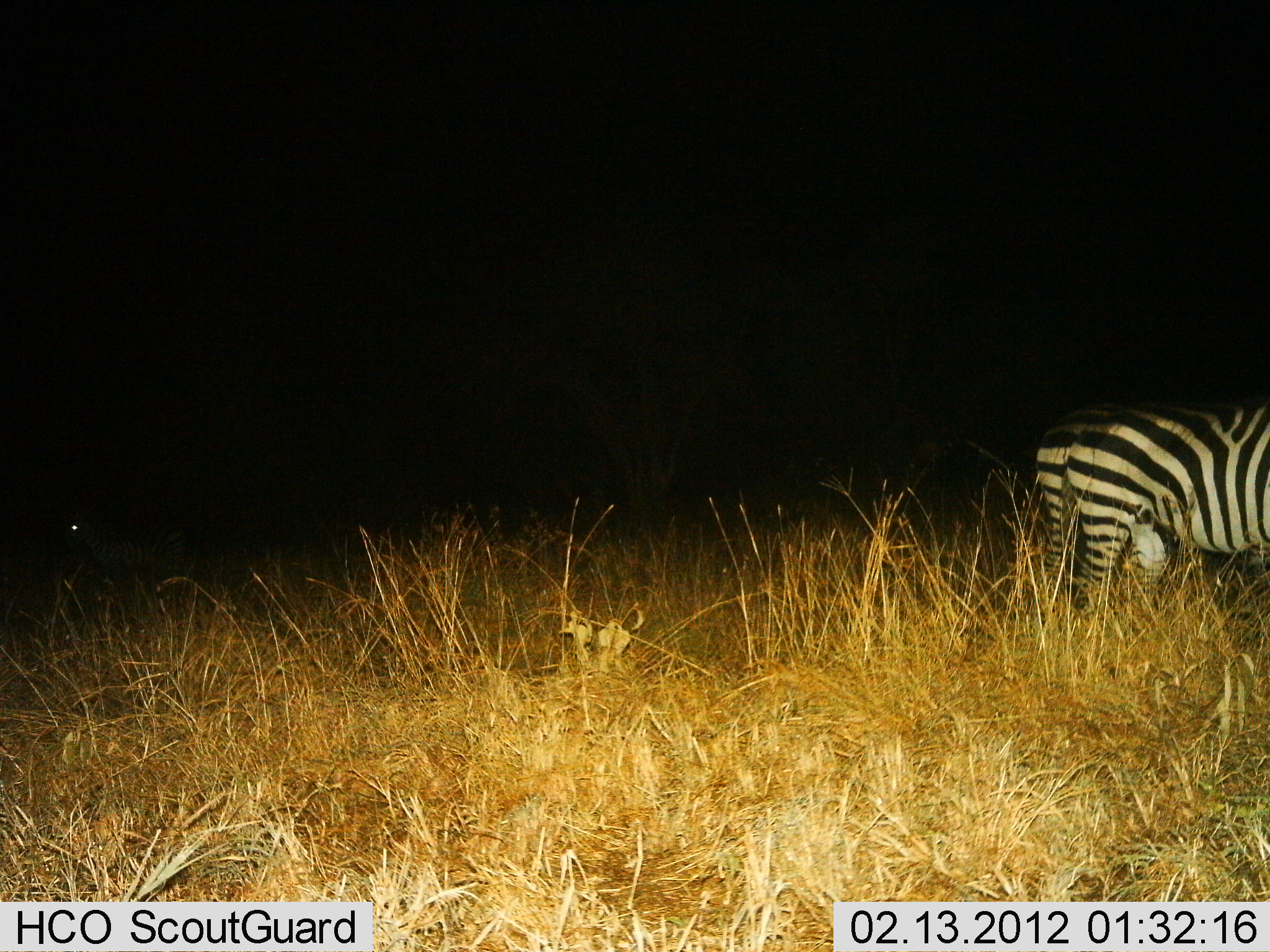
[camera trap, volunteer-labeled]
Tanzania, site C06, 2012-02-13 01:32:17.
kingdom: Animalia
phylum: Chordata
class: Mammalia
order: Perissodactyla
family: Equidae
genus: Equus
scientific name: Equus quagga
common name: plains zebra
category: zebra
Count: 2.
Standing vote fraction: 94%.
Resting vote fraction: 0%.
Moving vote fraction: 6%.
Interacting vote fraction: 6%.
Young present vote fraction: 0%.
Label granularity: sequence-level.